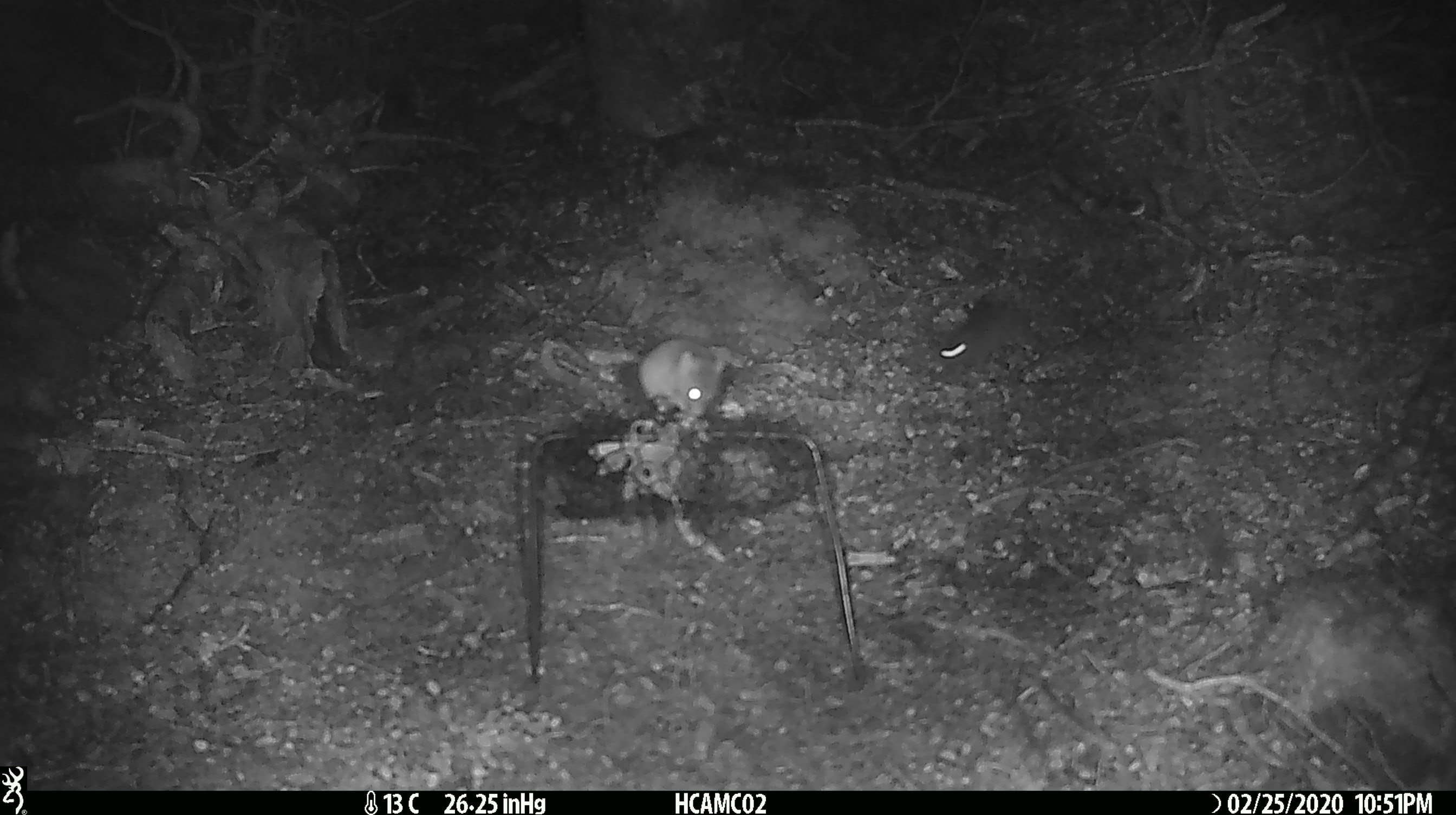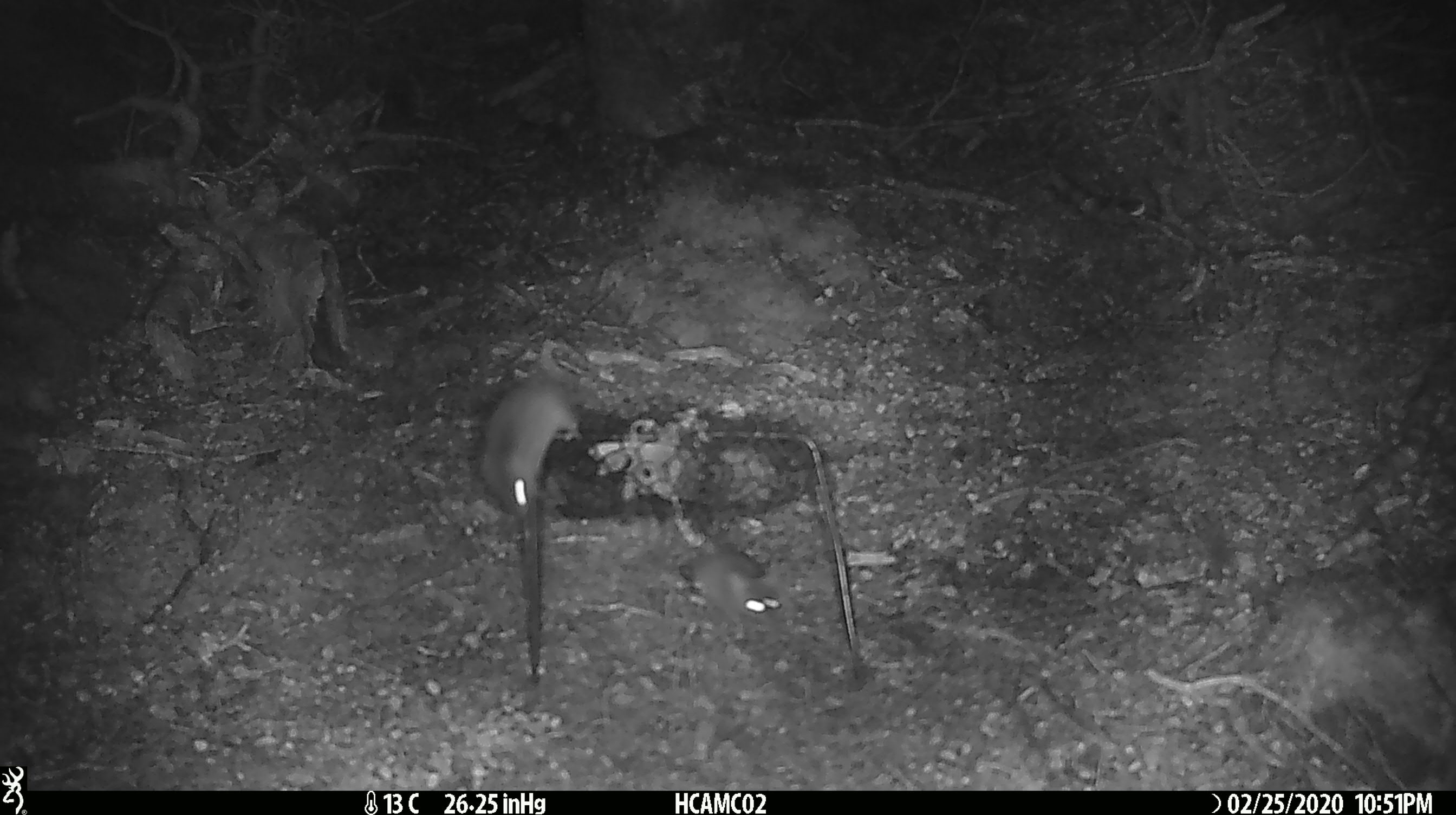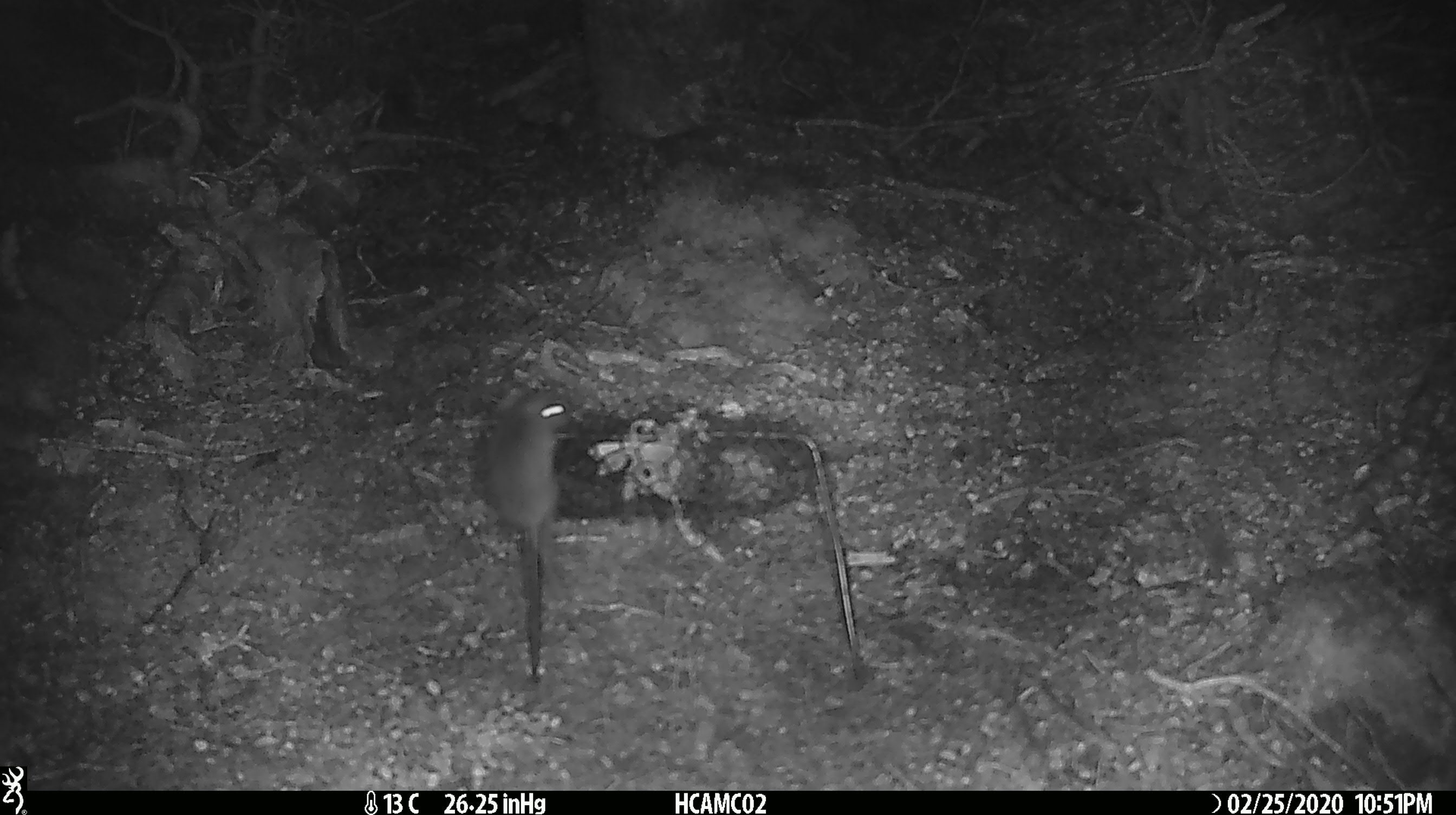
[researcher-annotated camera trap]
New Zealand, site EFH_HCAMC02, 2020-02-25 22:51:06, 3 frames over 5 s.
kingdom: Animalia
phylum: Chordata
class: Mammalia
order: Rodentia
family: Muridae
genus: Mus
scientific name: Mus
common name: mouse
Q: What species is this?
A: Mouse (Mus).